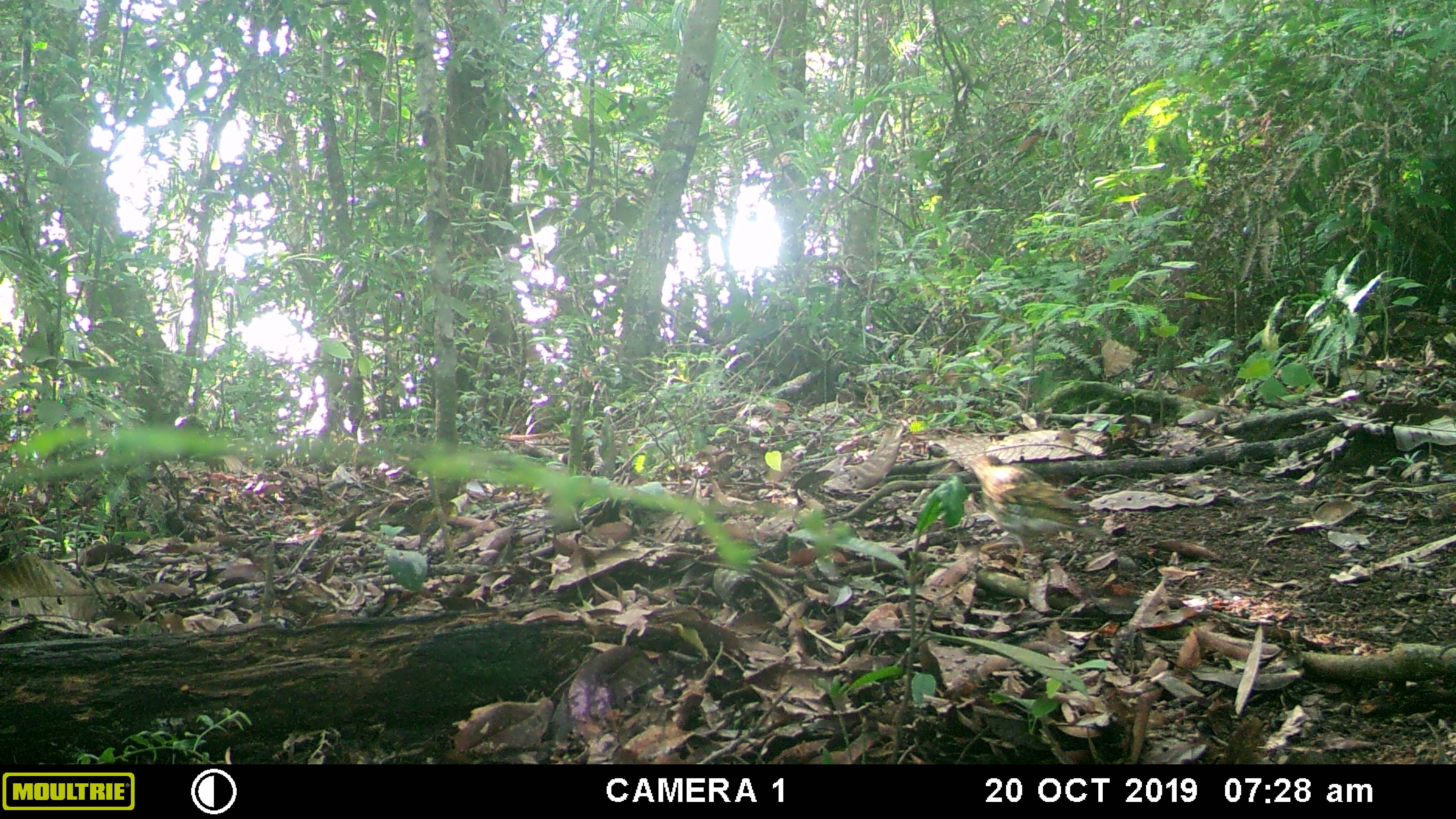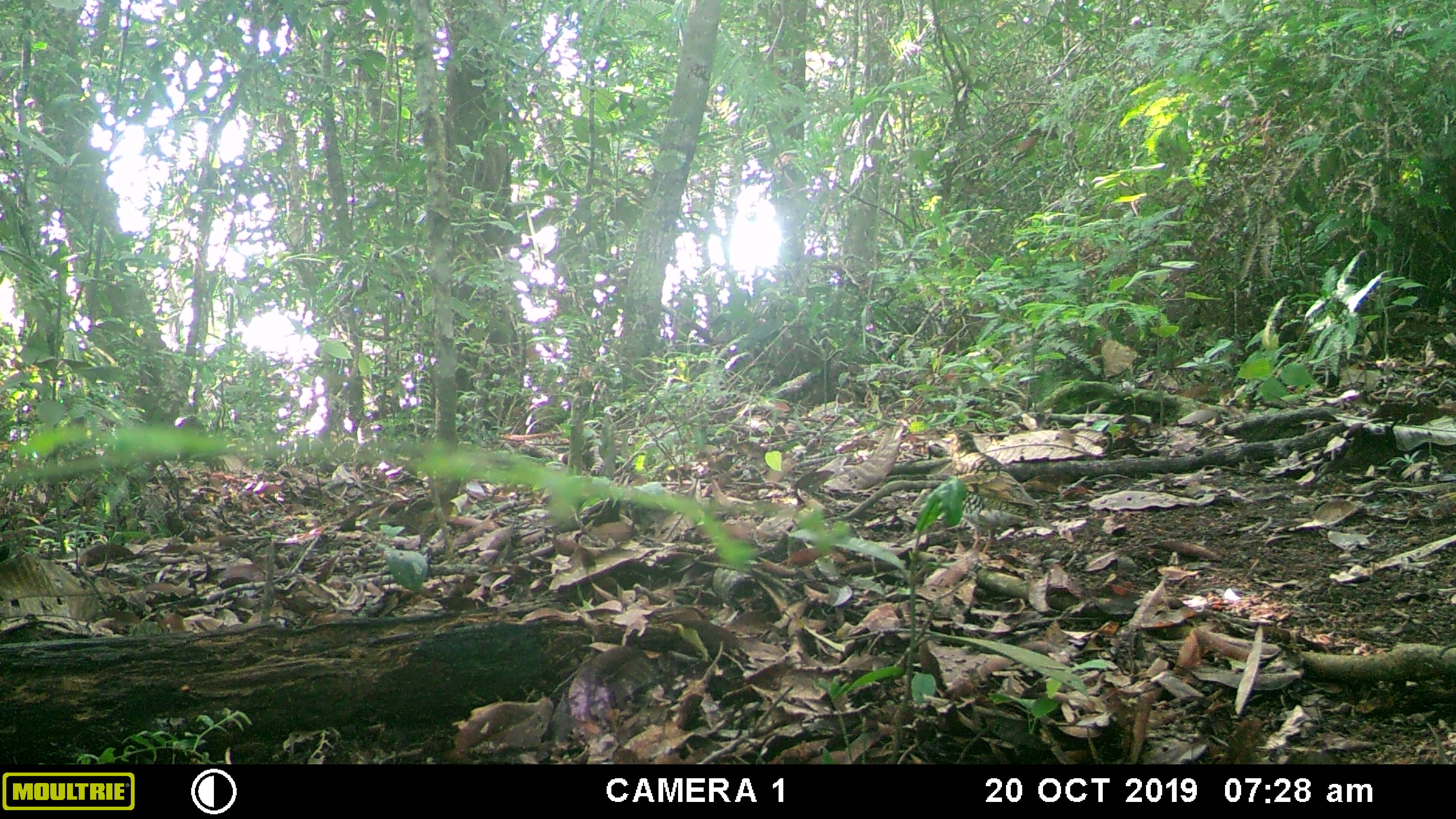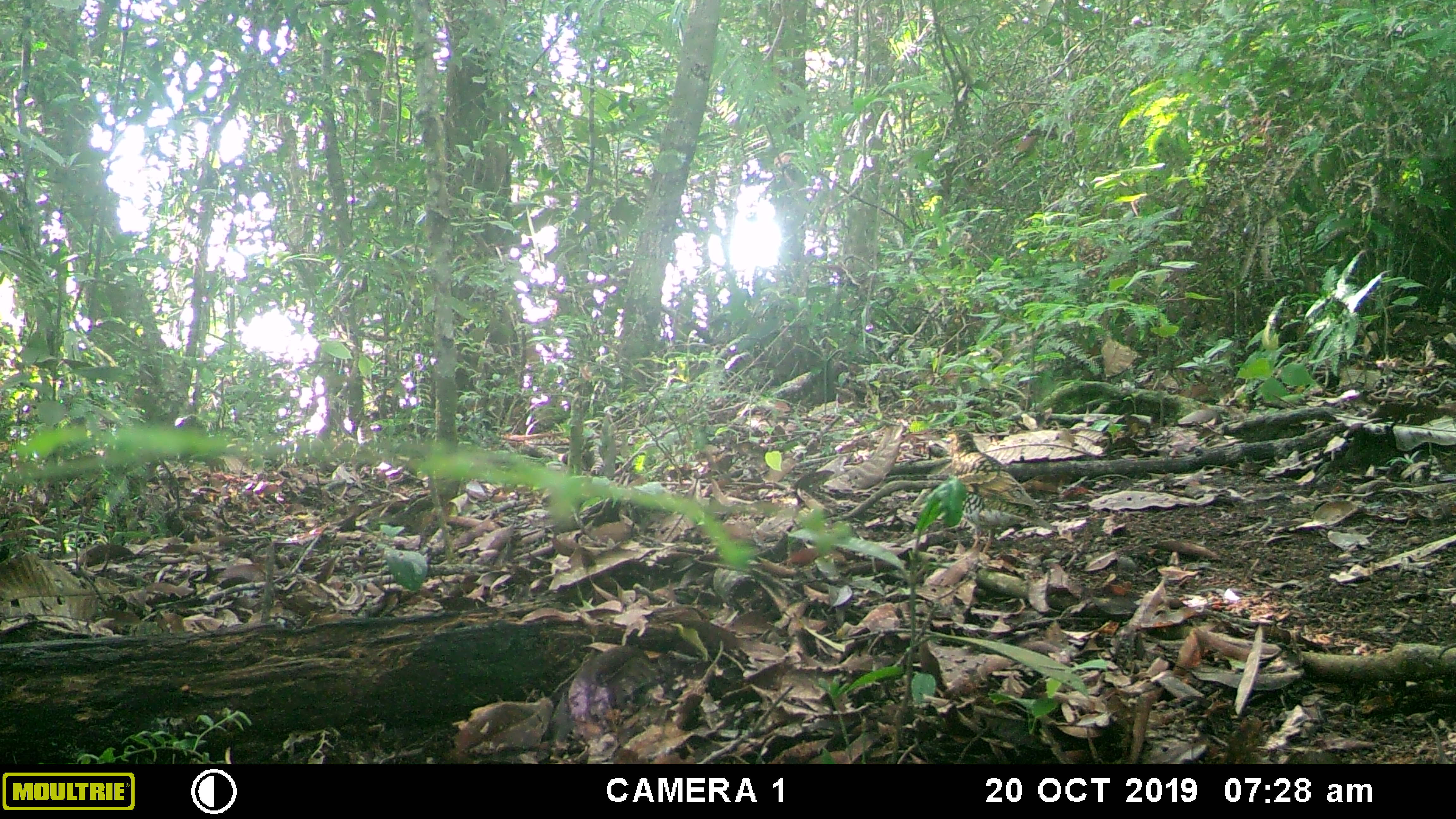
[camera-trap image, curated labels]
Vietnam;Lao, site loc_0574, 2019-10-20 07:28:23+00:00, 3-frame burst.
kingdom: Animalia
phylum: Chordata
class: Aves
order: Galliformes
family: Phasianidae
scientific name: Phasianidae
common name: partridge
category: unidentified partridge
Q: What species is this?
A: Unidentified partridge (partridge) (Phasianidae).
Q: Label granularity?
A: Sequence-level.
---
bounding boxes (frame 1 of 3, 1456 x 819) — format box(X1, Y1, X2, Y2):
unidentified partridge: box(964, 454, 1111, 568)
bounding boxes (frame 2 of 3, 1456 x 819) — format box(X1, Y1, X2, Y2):
unidentified partridge: box(933, 427, 1059, 551)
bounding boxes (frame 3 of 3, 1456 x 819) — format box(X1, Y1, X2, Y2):
unidentified partridge: box(939, 426, 1059, 553)